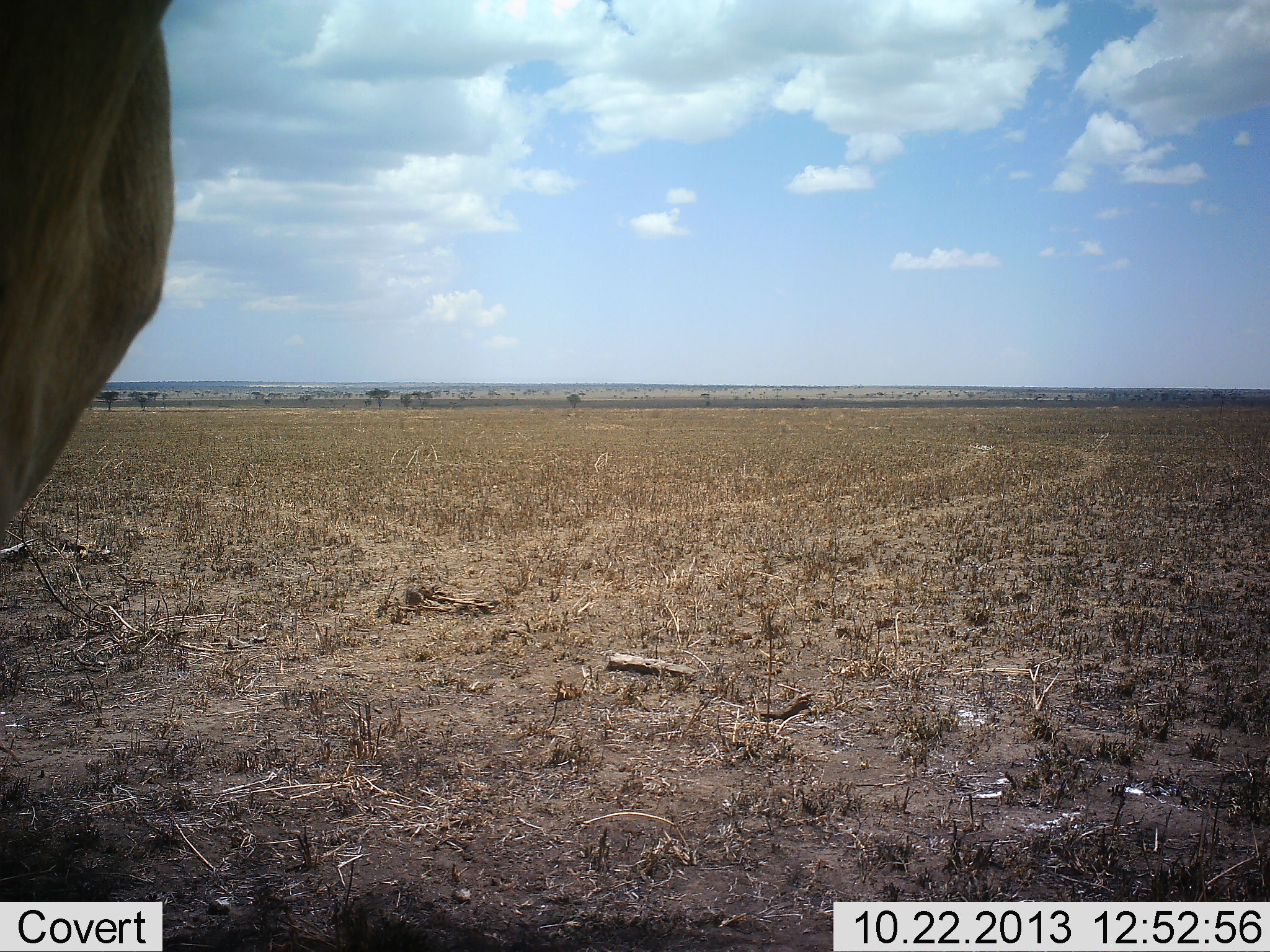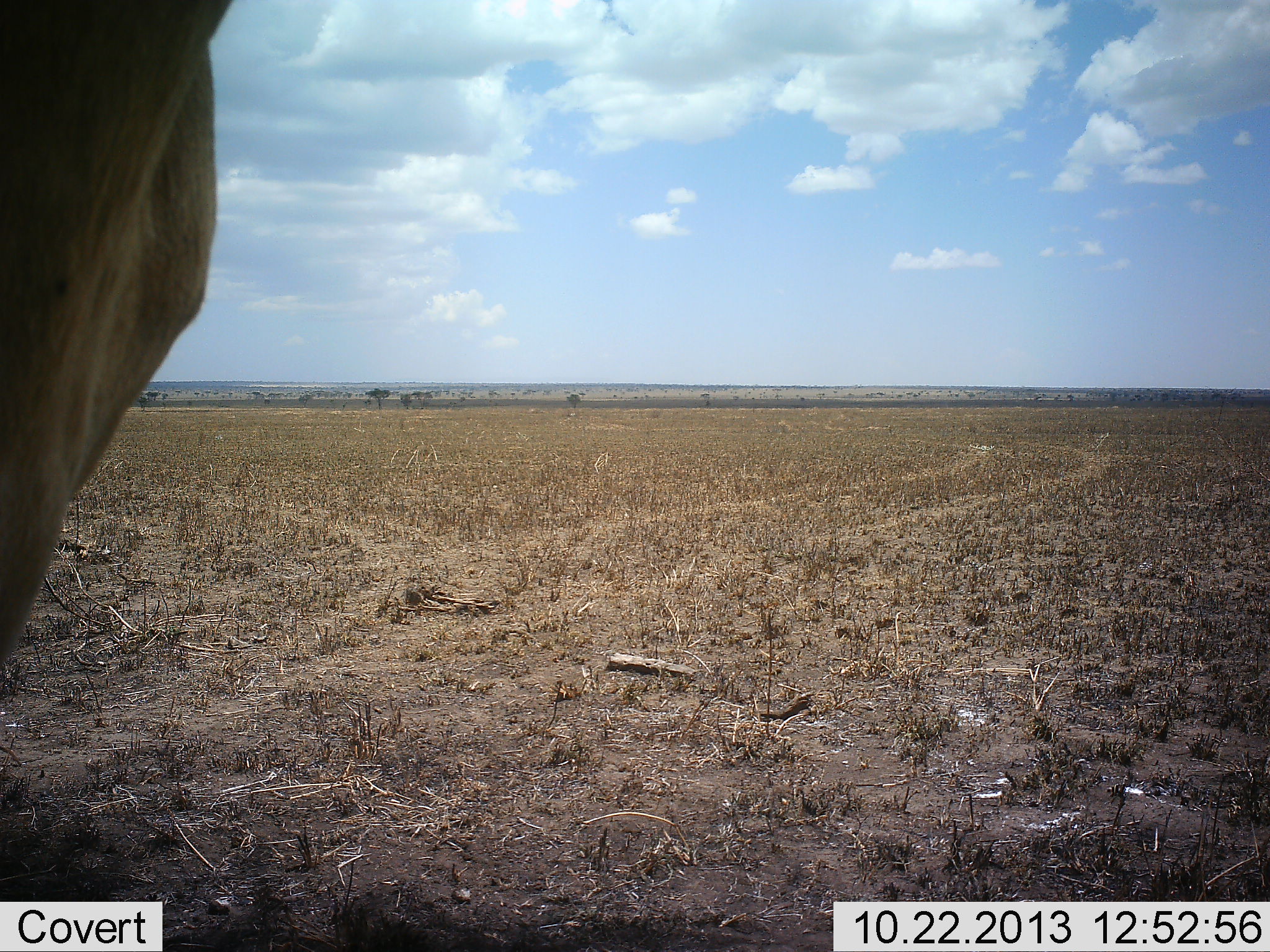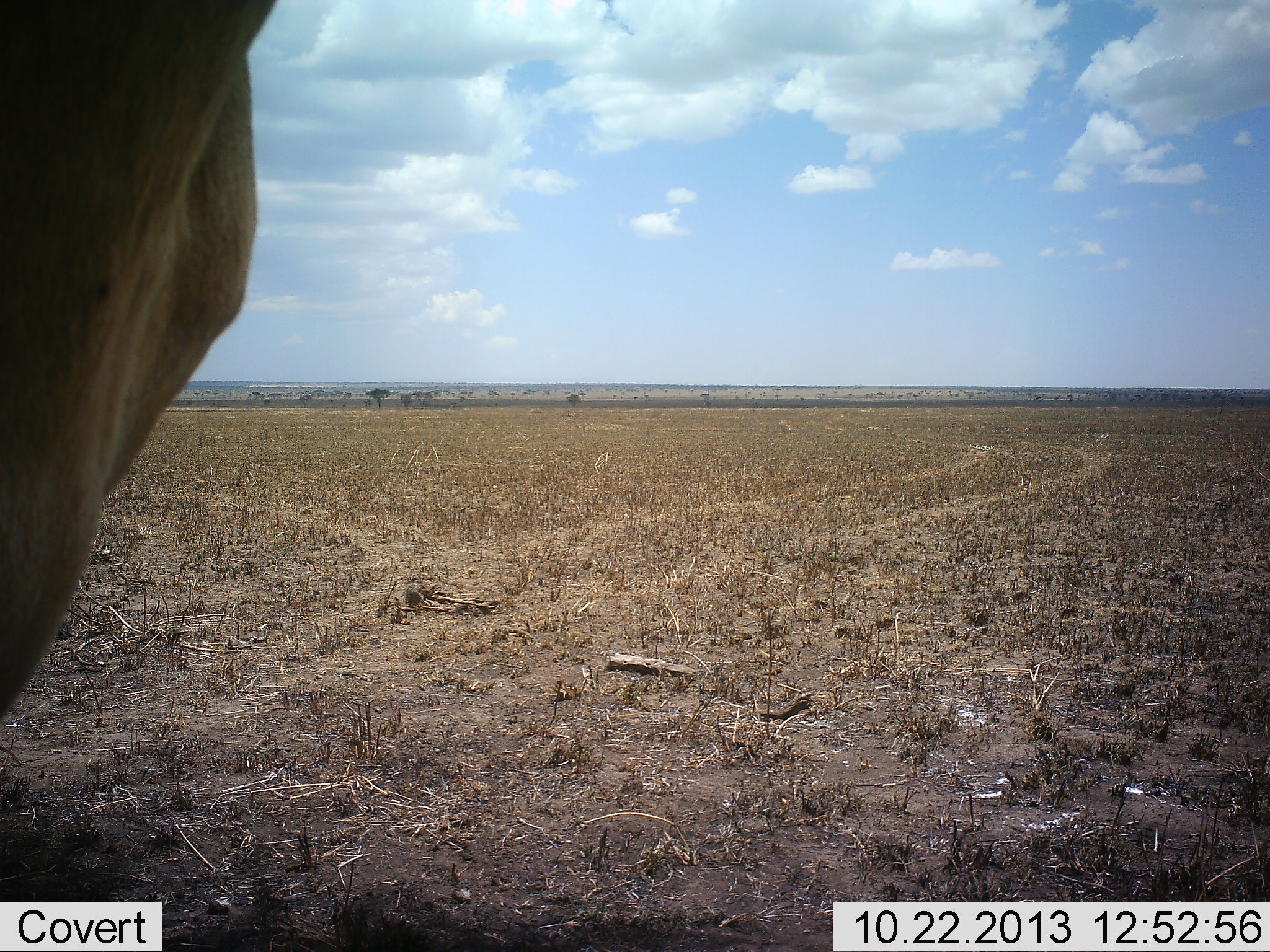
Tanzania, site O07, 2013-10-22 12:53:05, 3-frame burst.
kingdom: Animalia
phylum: Chordata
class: Mammalia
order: Artiodactyla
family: Bovidae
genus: Alcelaphus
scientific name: Alcelaphus buselaphus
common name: hartebeest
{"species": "hartebeest (Alcelaphus buselaphus)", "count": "1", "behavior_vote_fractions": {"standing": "100%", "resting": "0%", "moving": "0%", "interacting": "0%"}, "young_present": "14%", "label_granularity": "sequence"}